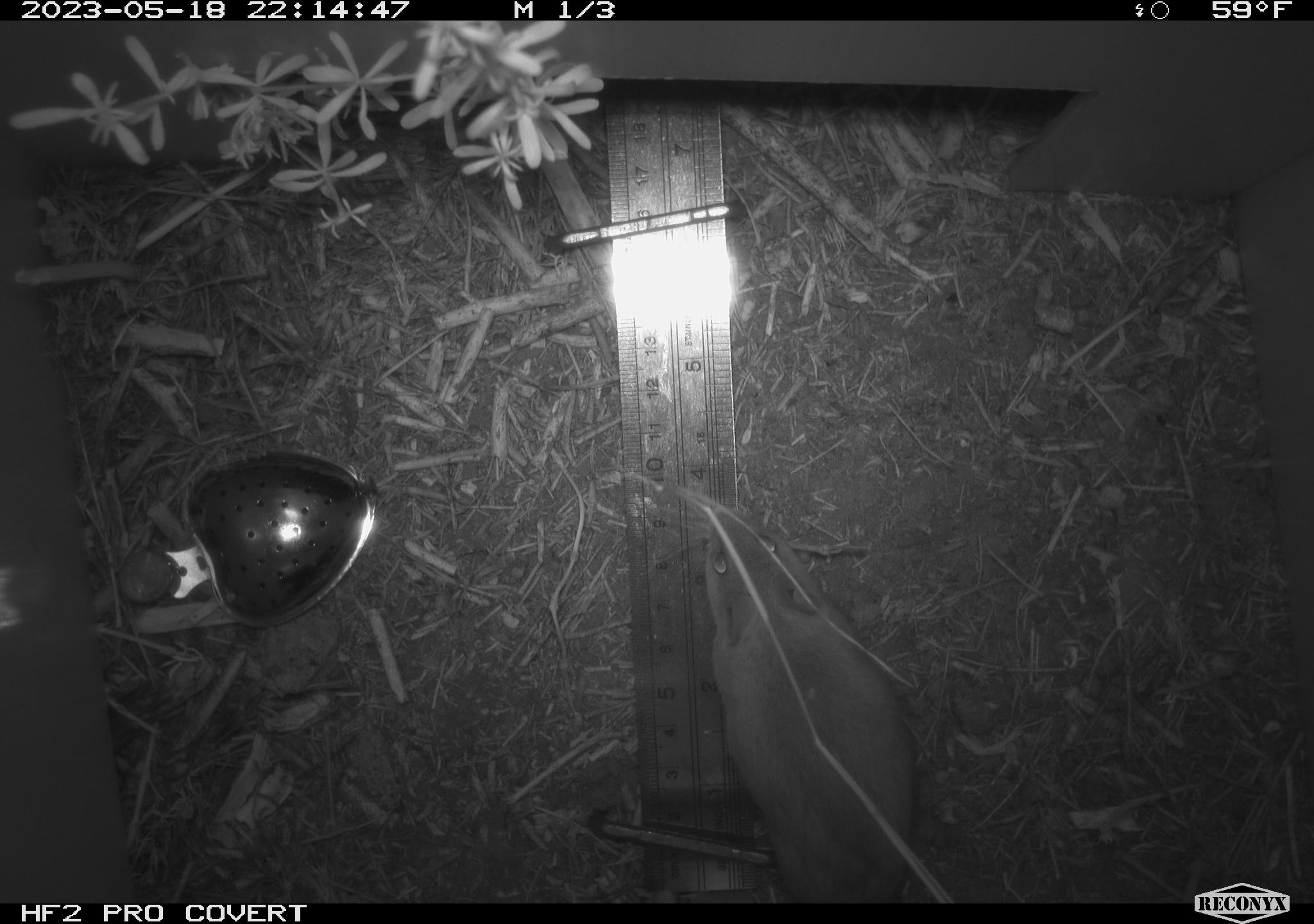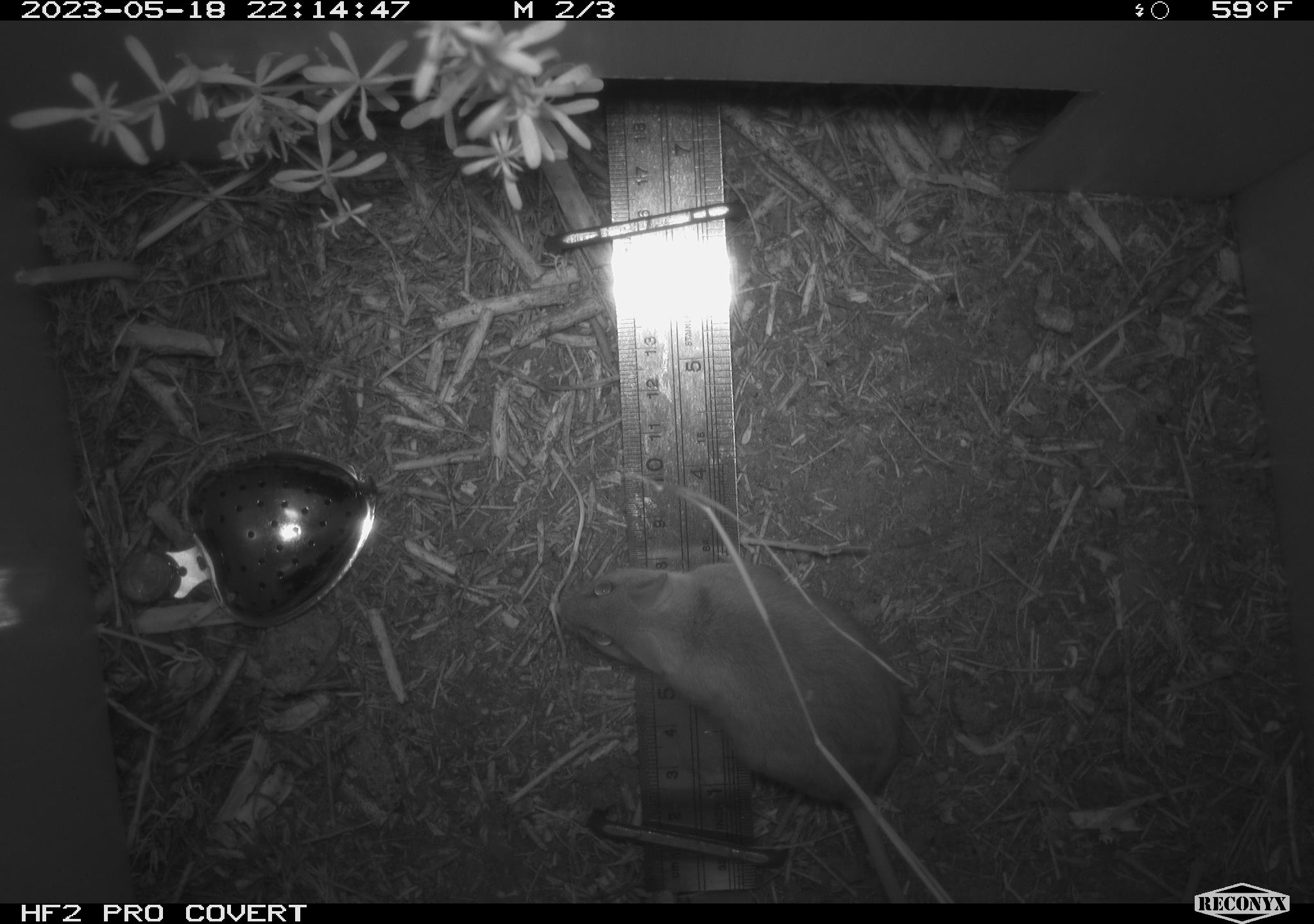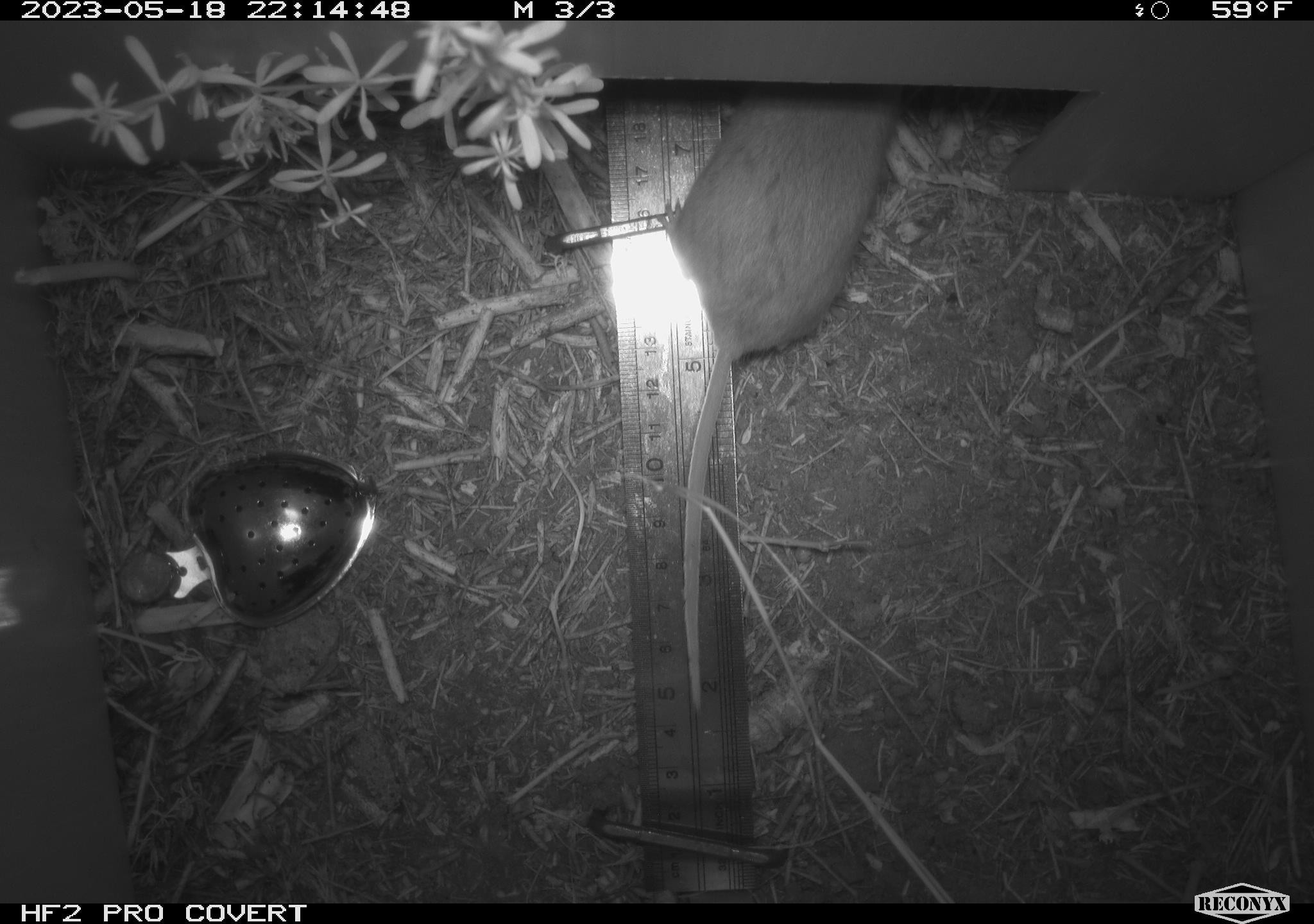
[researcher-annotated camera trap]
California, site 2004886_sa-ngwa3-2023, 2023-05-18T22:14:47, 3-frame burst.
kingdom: Animalia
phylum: Chordata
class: Mammalia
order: Rodentia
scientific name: Rodentia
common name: mouse species